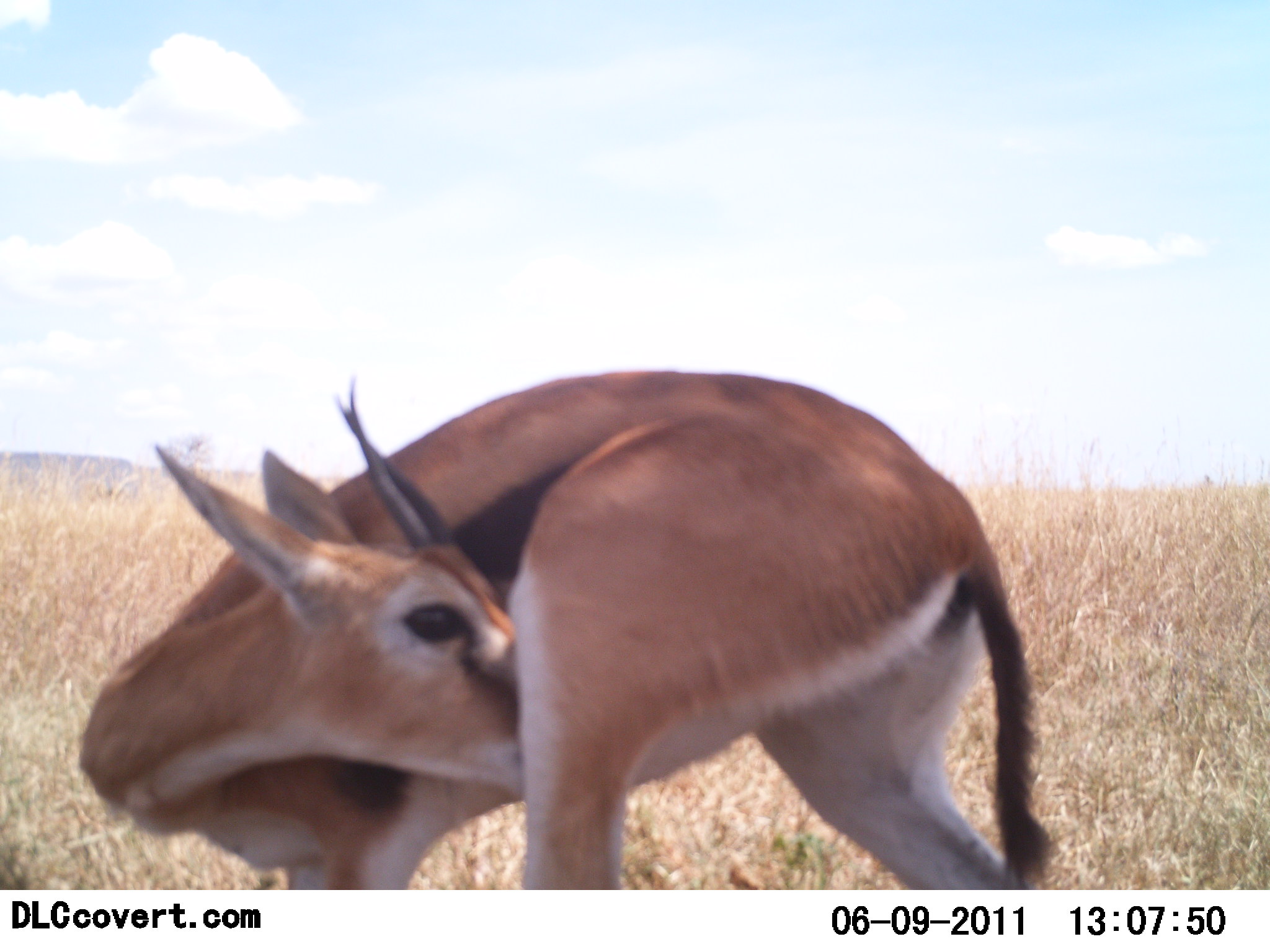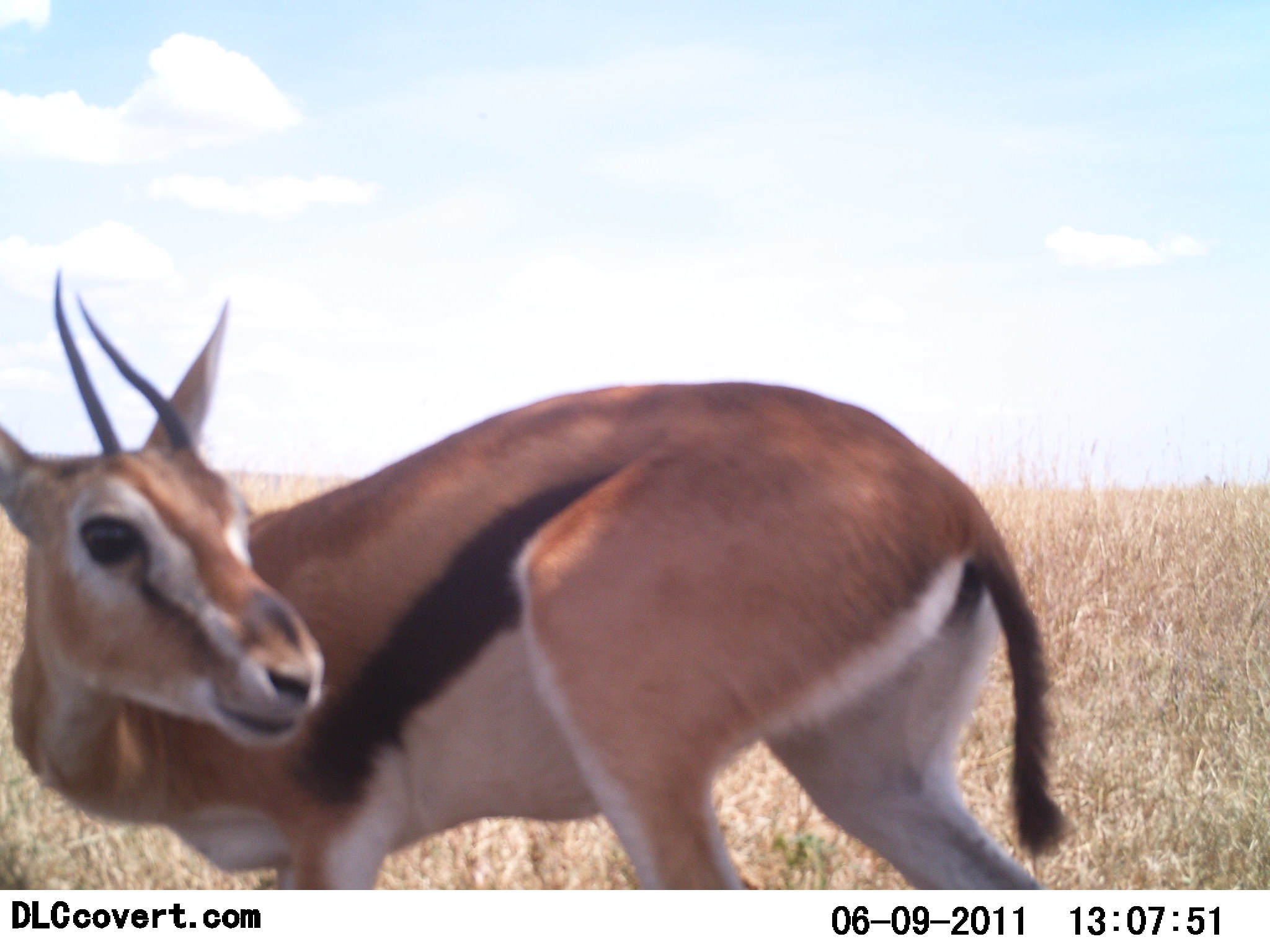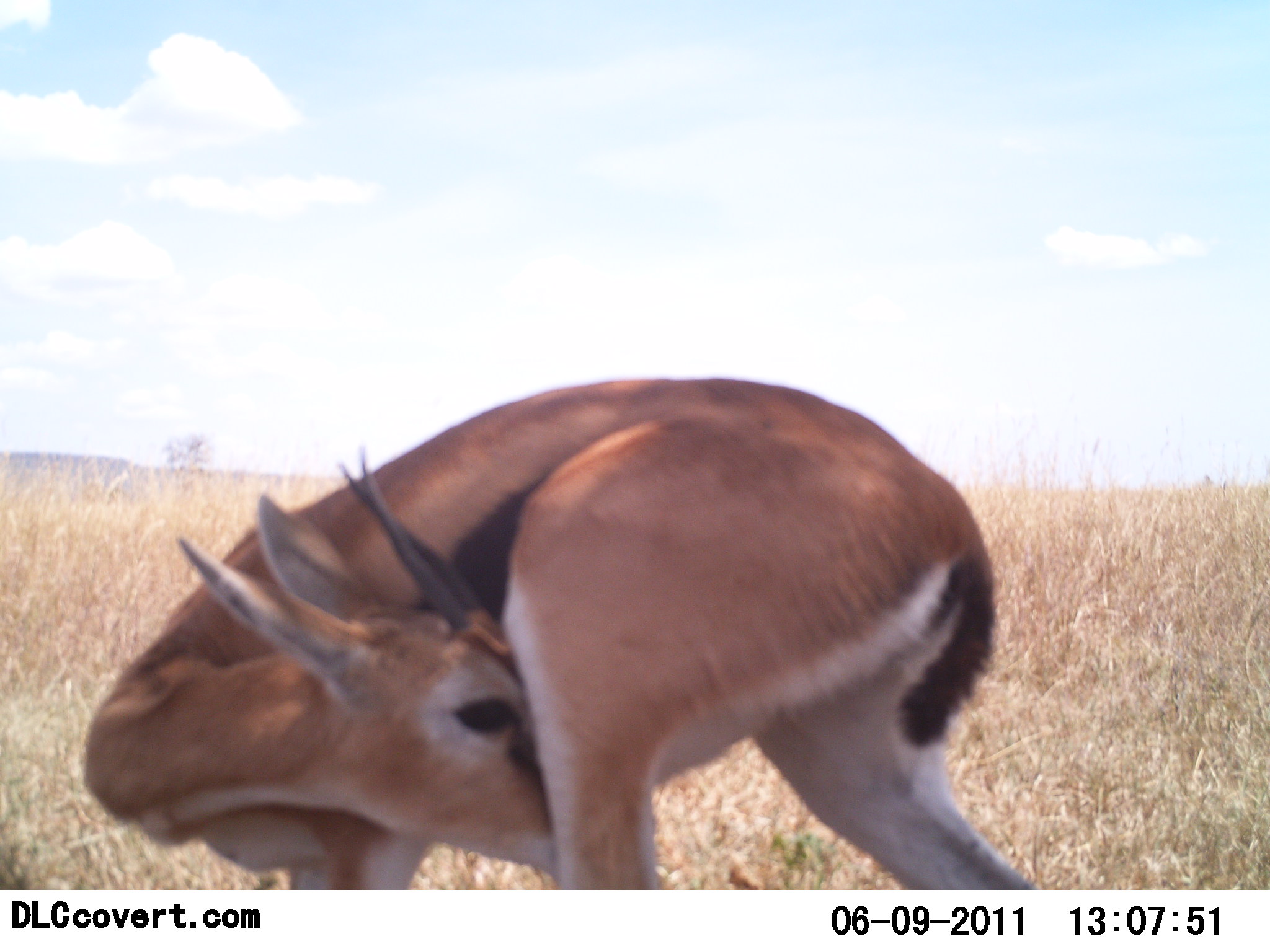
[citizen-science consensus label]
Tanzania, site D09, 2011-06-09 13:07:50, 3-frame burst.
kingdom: Animalia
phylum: Chordata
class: Mammalia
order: Artiodactyla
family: Bovidae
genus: Eudorcas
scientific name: Eudorcas thomsonii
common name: thomson's gazelle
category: gazellethomsons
Gazellethomsons (thomson's gazelle) (Eudorcas thomsonii), count 1. Behavior (volunteer vote fractions): standing 73%, resting 9%, moving 9%, interacting 9%. Young present (vote fraction): 0%. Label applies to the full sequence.